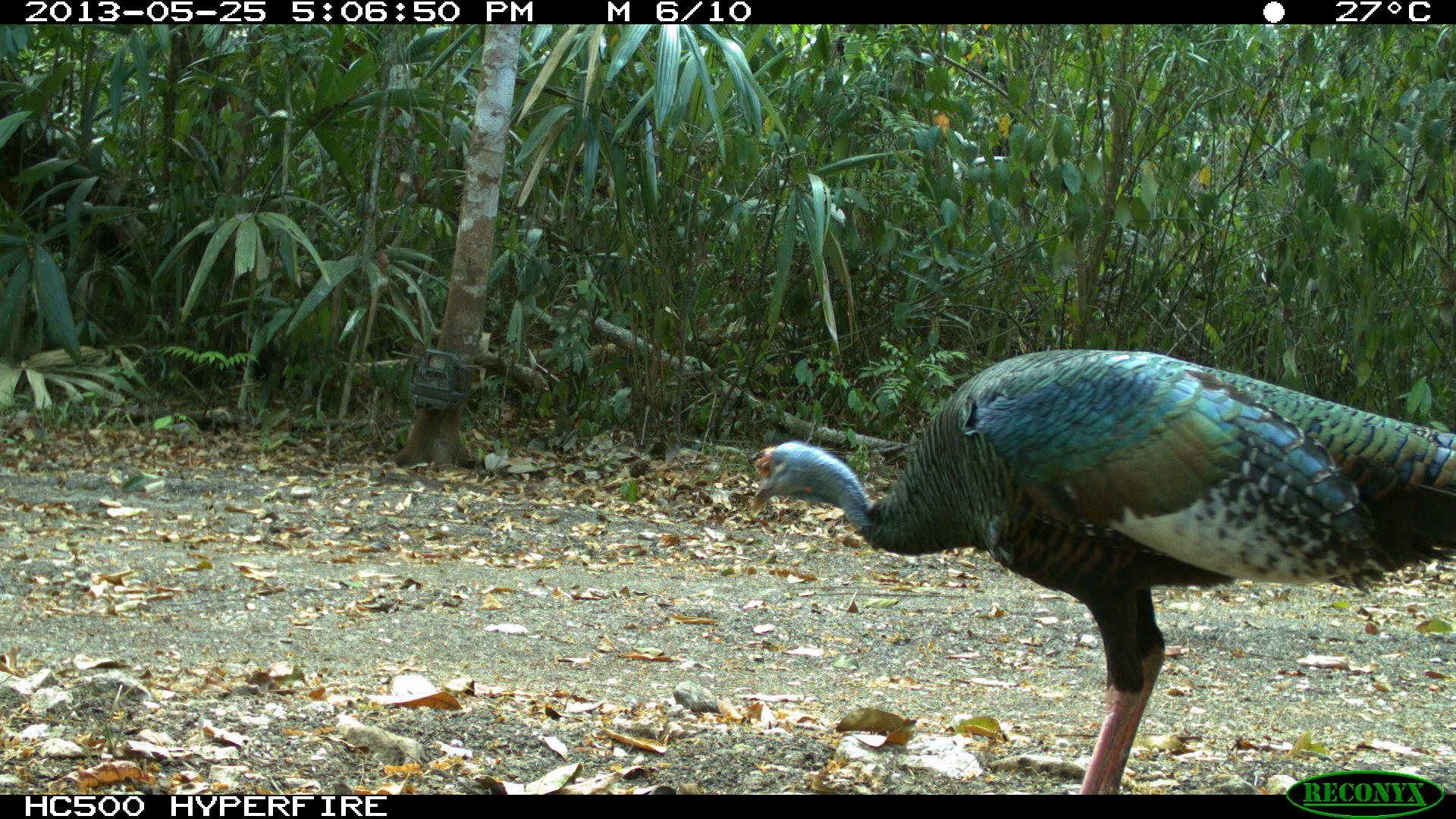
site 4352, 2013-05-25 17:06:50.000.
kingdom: Animalia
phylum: Chordata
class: Aves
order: Galliformes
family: Phasianidae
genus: Meleagris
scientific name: Meleagris ocellata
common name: ocellated turkey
Meleagris ocellata (ocellated turkey), count 1.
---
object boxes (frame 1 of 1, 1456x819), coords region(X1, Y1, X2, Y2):
meleagris ocellata: region(747, 348, 1456, 795)